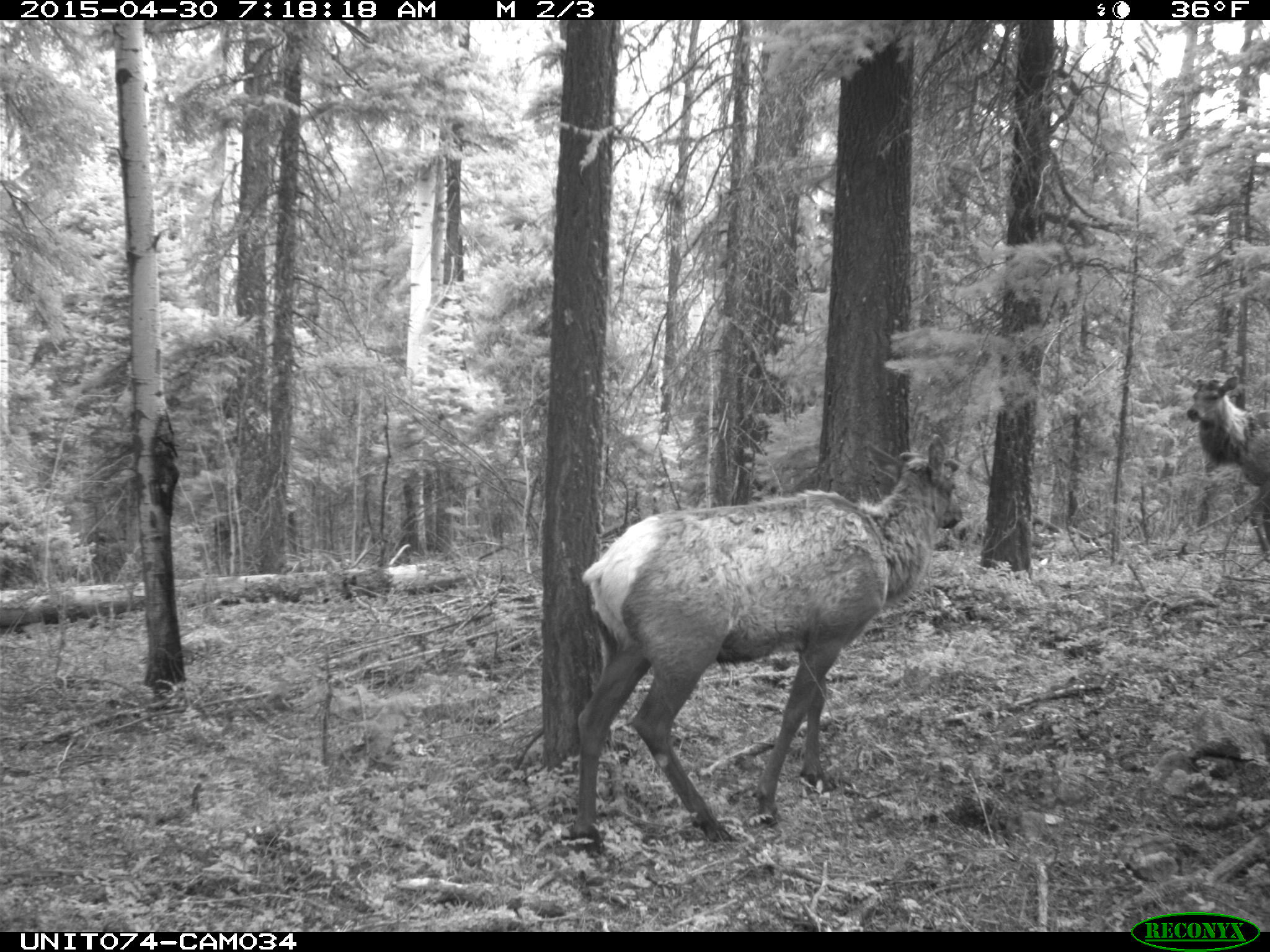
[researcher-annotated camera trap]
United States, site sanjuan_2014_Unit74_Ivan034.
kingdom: Animalia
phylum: Chordata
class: Mammalia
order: Artiodactyla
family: Cervidae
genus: Cervus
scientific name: Cervus elaphus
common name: red deer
Cervus elaphus (red deer).